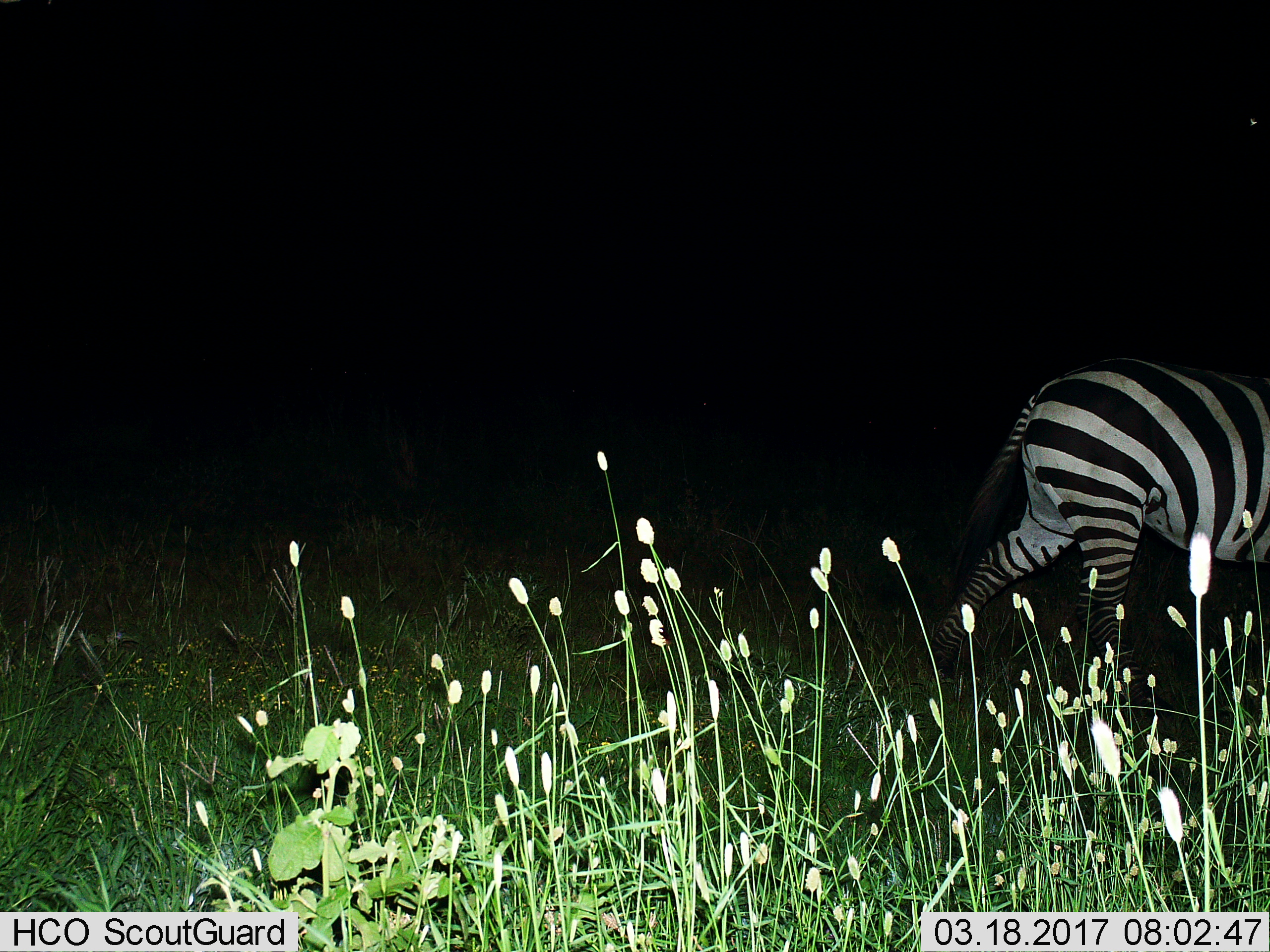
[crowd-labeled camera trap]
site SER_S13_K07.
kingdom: Animalia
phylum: Chordata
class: Mammalia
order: Perissodactyla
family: Equidae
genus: Equus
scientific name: Equus quagga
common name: plains zebra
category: zebraplains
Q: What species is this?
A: Zebraplains (plains zebra) (Equus quagga).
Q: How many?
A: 1.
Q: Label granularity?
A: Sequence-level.